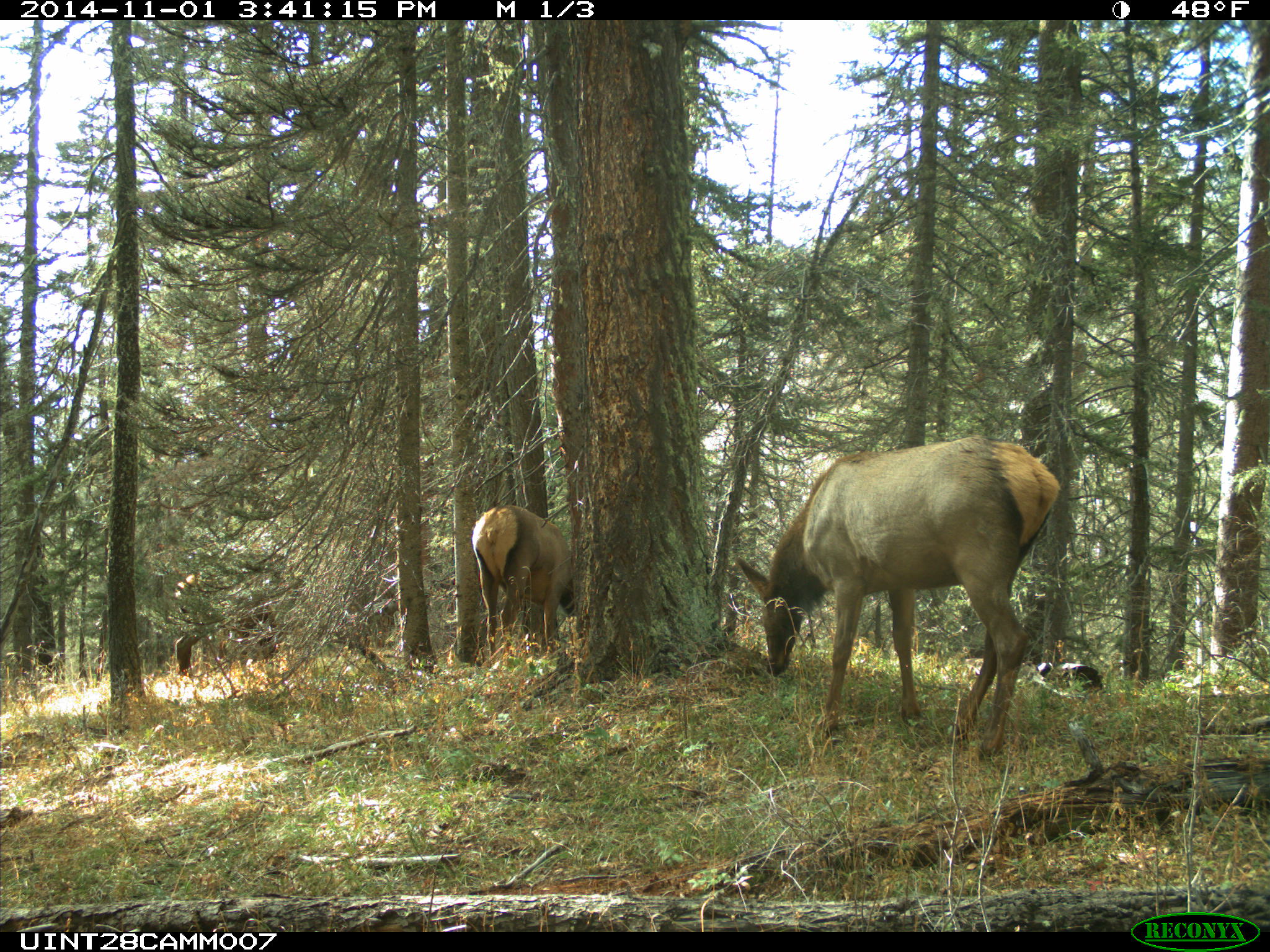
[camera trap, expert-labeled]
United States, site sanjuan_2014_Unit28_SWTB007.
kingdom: Animalia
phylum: Chordata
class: Mammalia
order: Artiodactyla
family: Cervidae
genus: Cervus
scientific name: Cervus elaphus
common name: red deer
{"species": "Cervus elaphus (red deer)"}